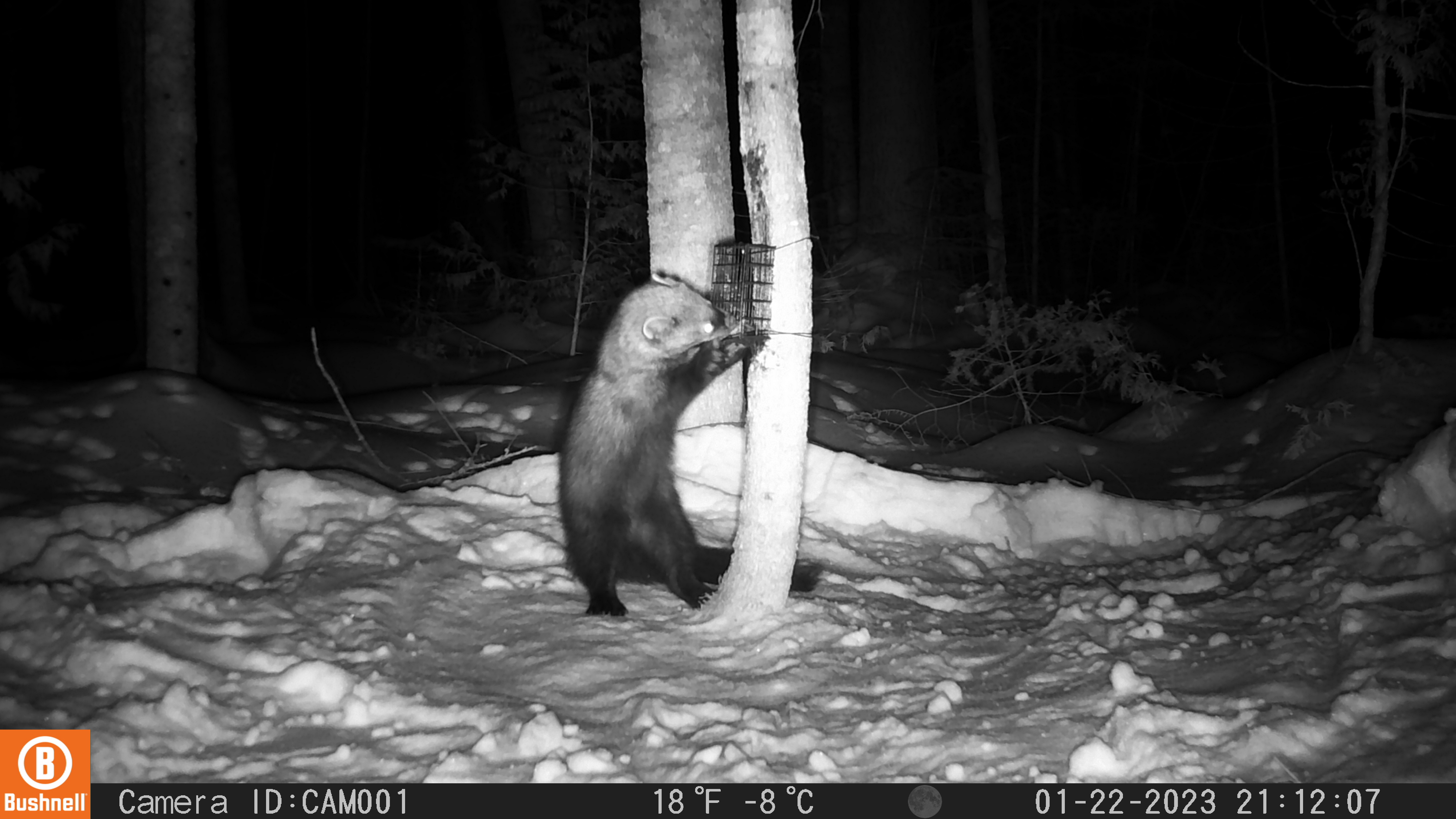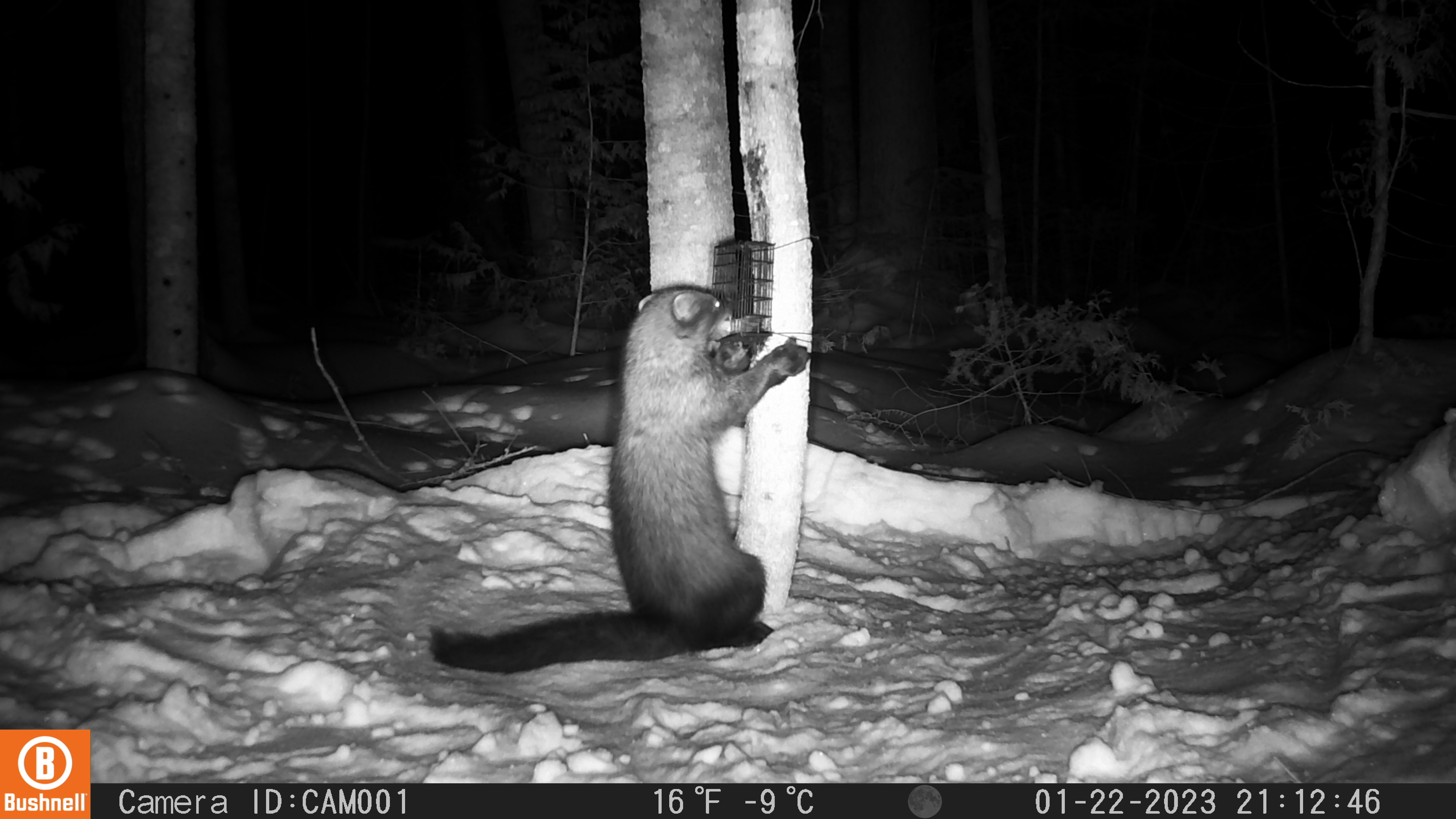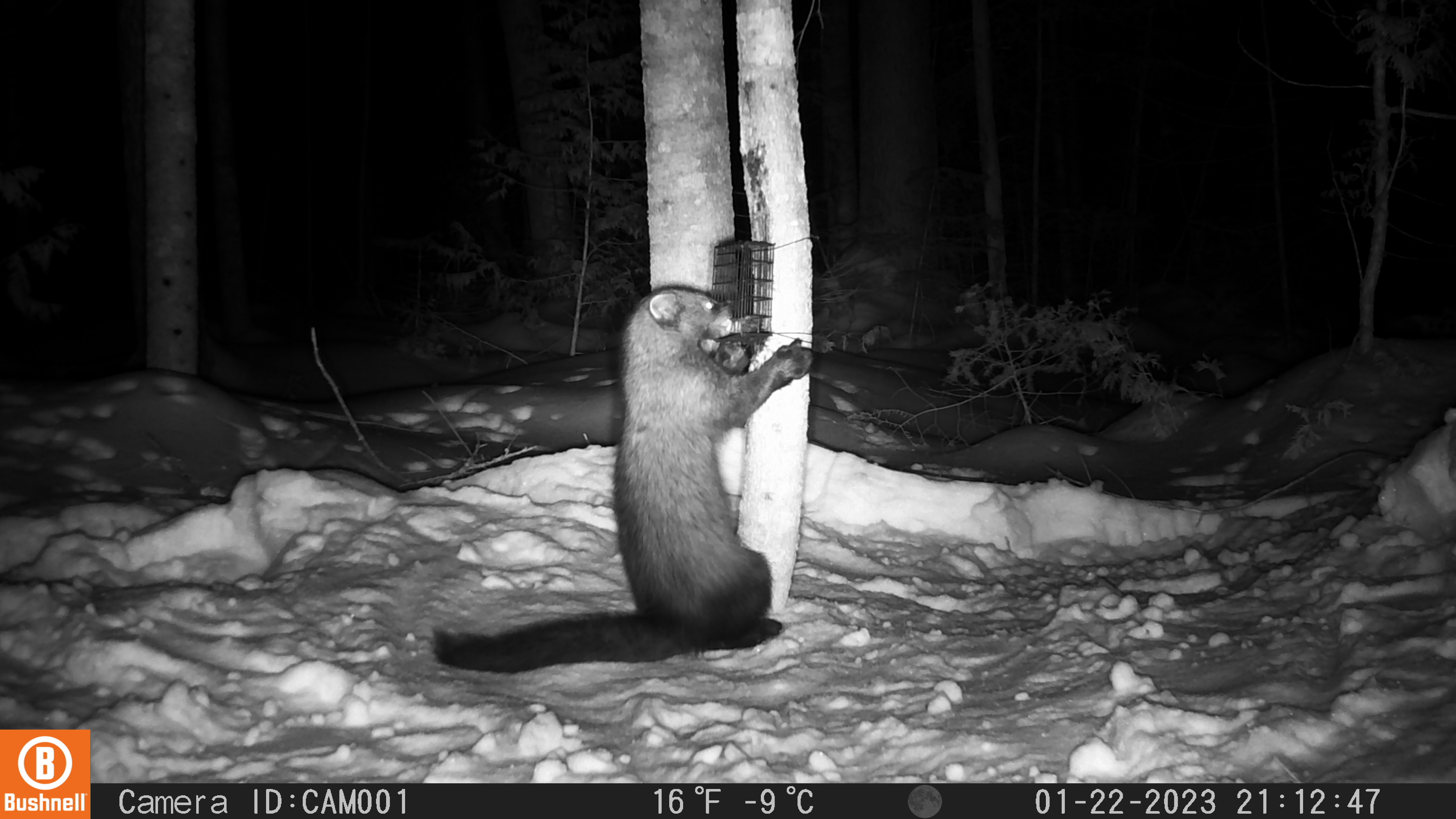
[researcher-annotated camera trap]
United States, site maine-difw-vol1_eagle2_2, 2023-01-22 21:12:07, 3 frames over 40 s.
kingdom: Animalia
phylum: Chordata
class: Mammalia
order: Carnivora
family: Mustelidae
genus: Pekania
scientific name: Pekania pennanti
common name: fisher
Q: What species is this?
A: Fisher (Pekania pennanti).